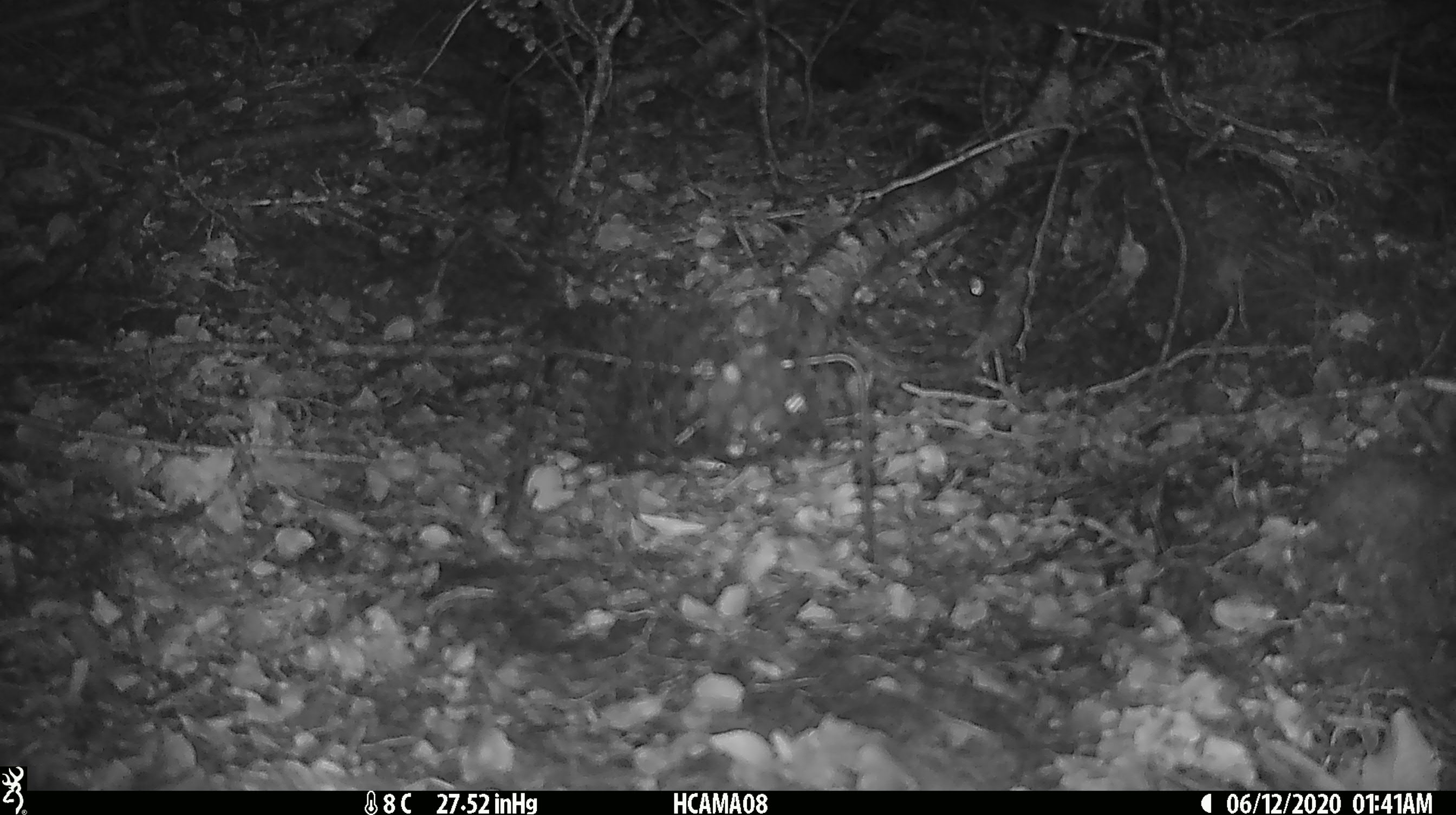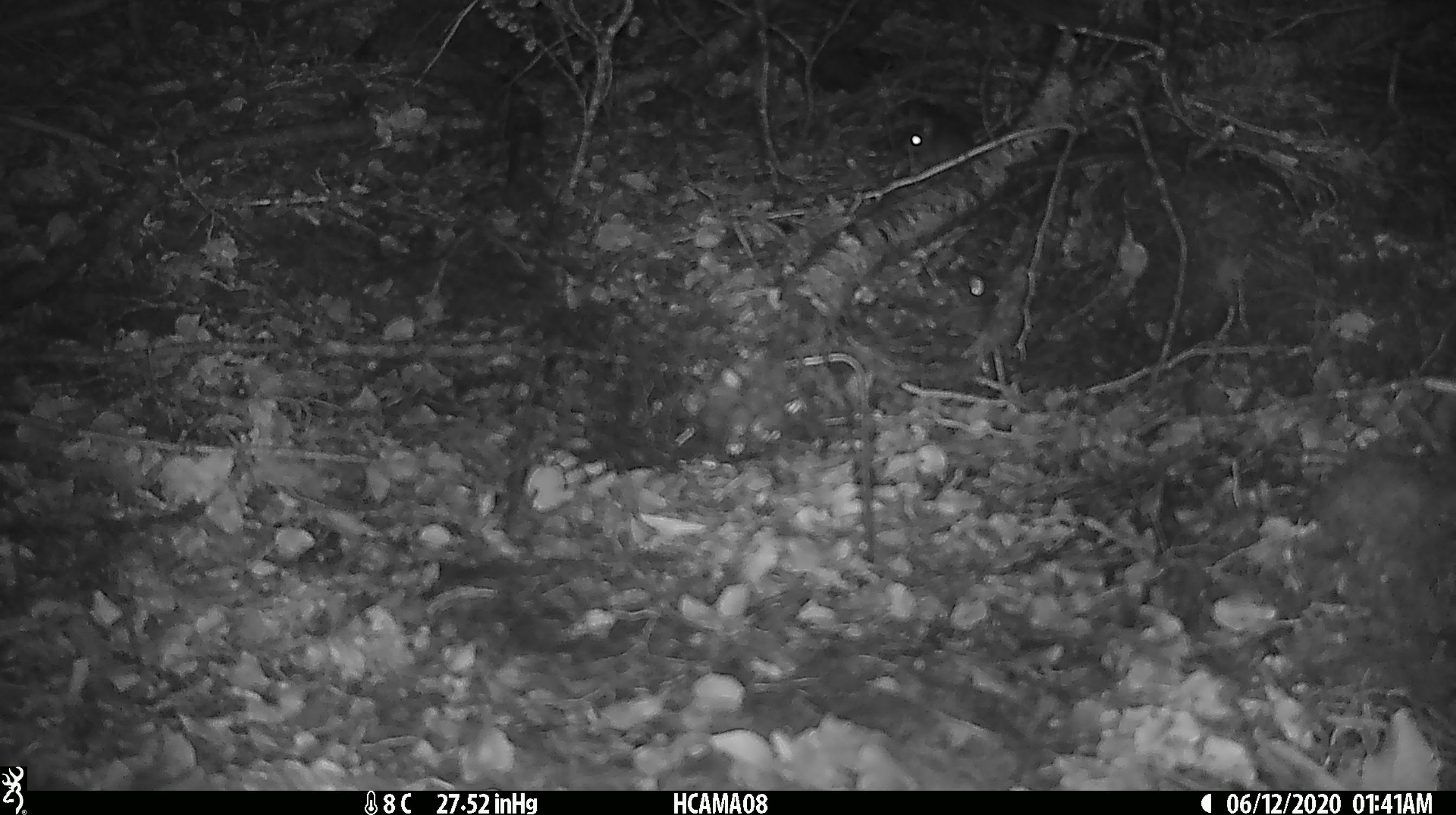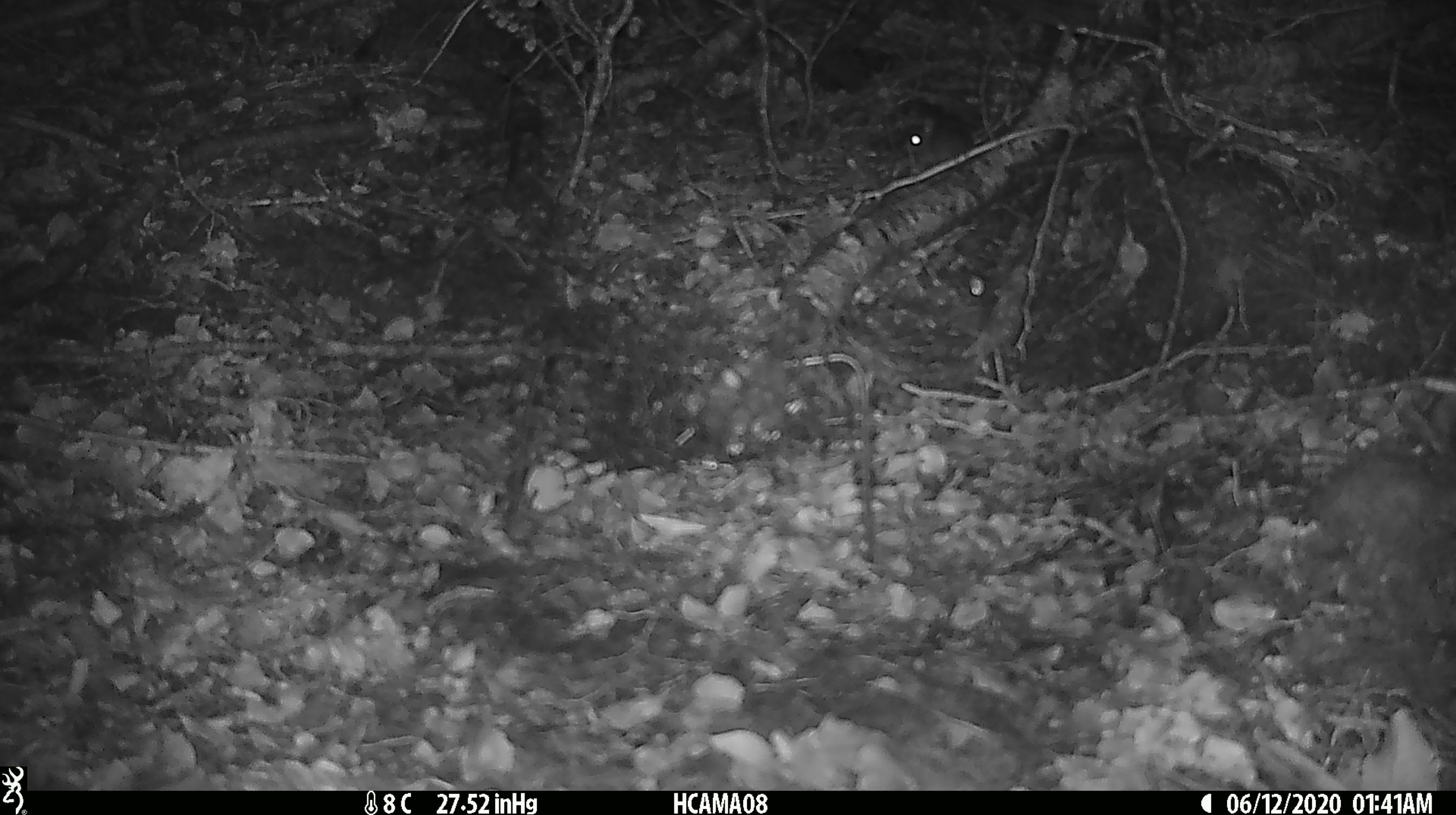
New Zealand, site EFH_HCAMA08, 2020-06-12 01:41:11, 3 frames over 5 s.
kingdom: Animalia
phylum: Chordata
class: Mammalia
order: Rodentia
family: Muridae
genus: Mus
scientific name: Mus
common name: mouse